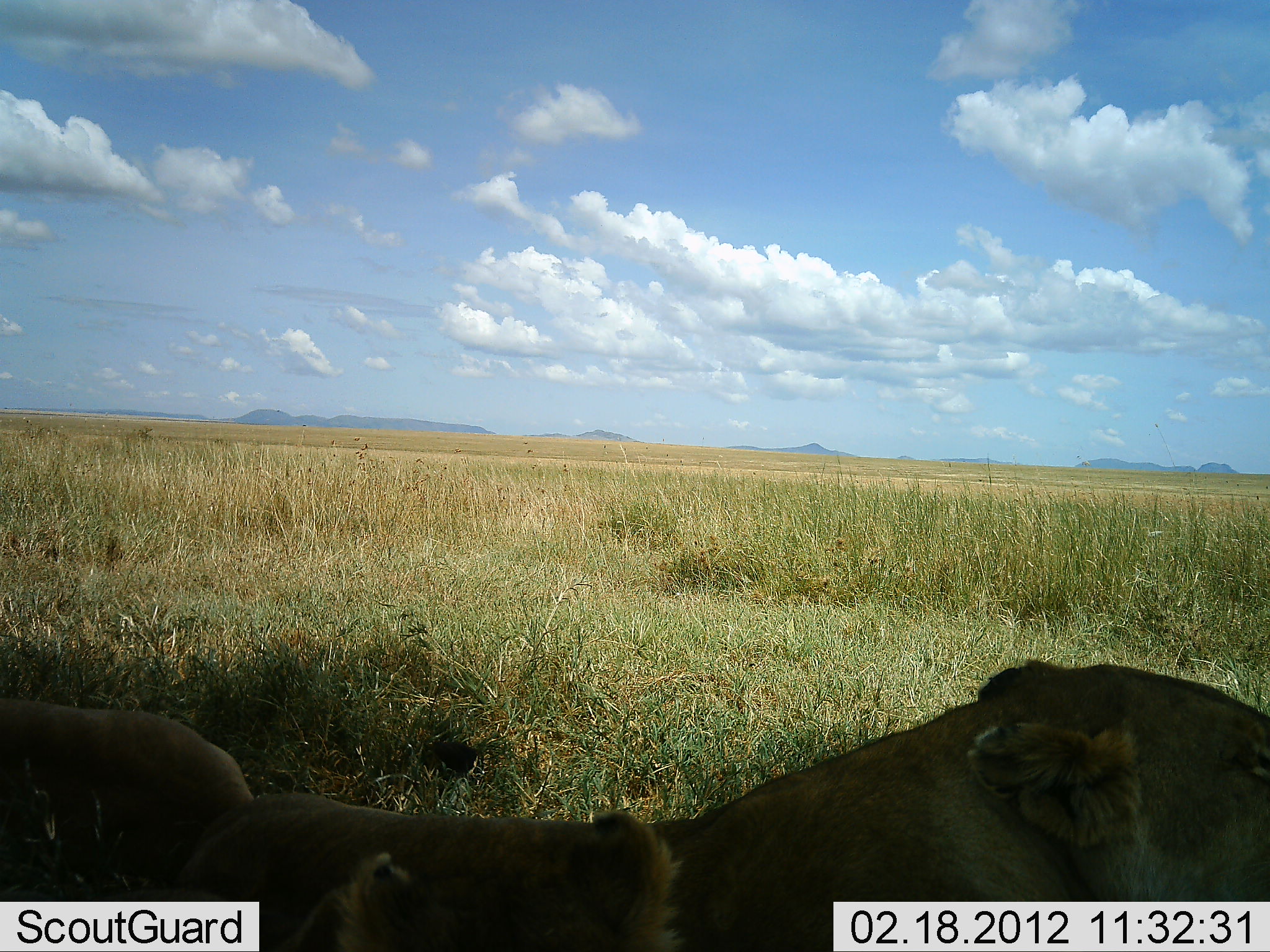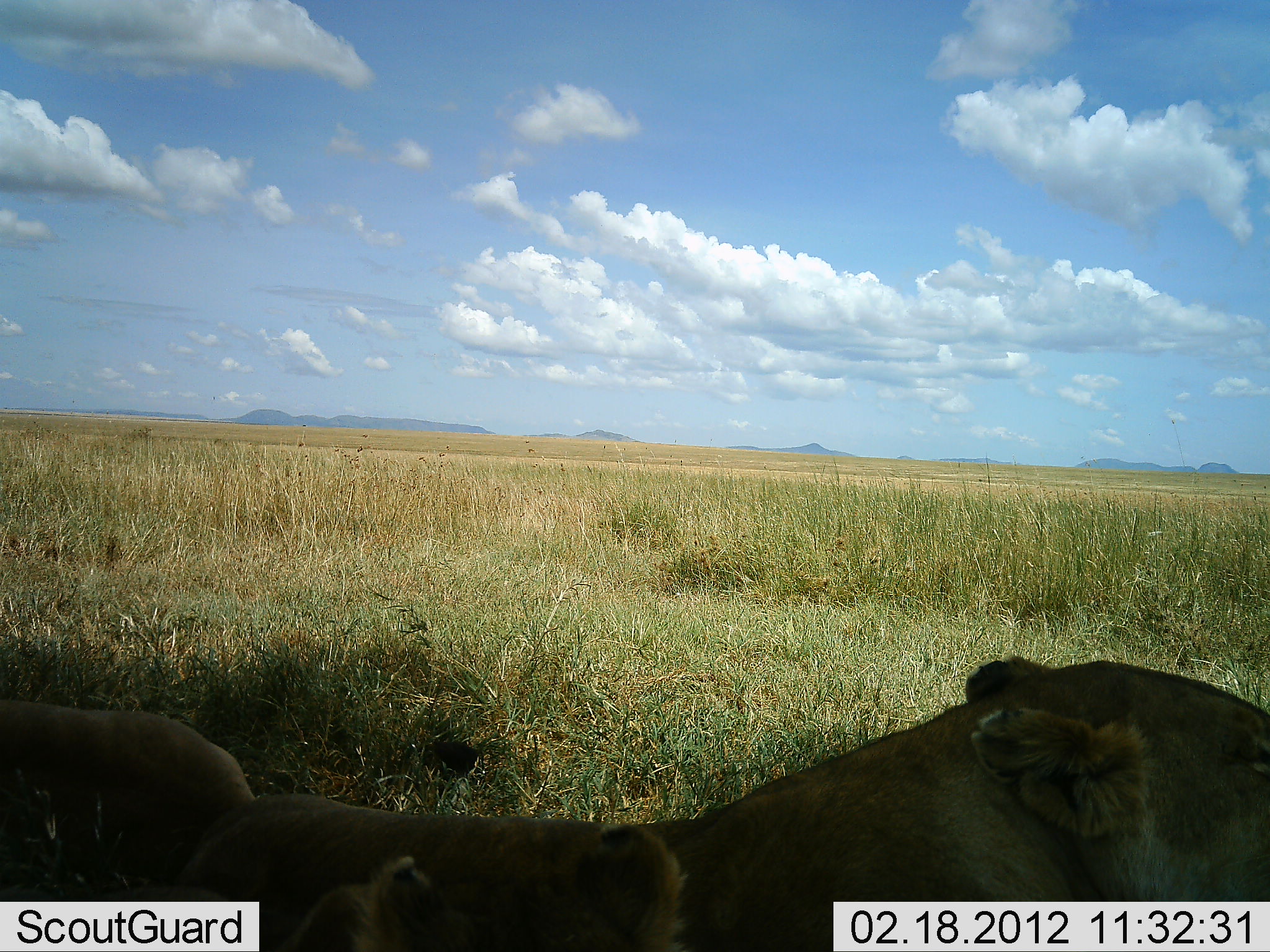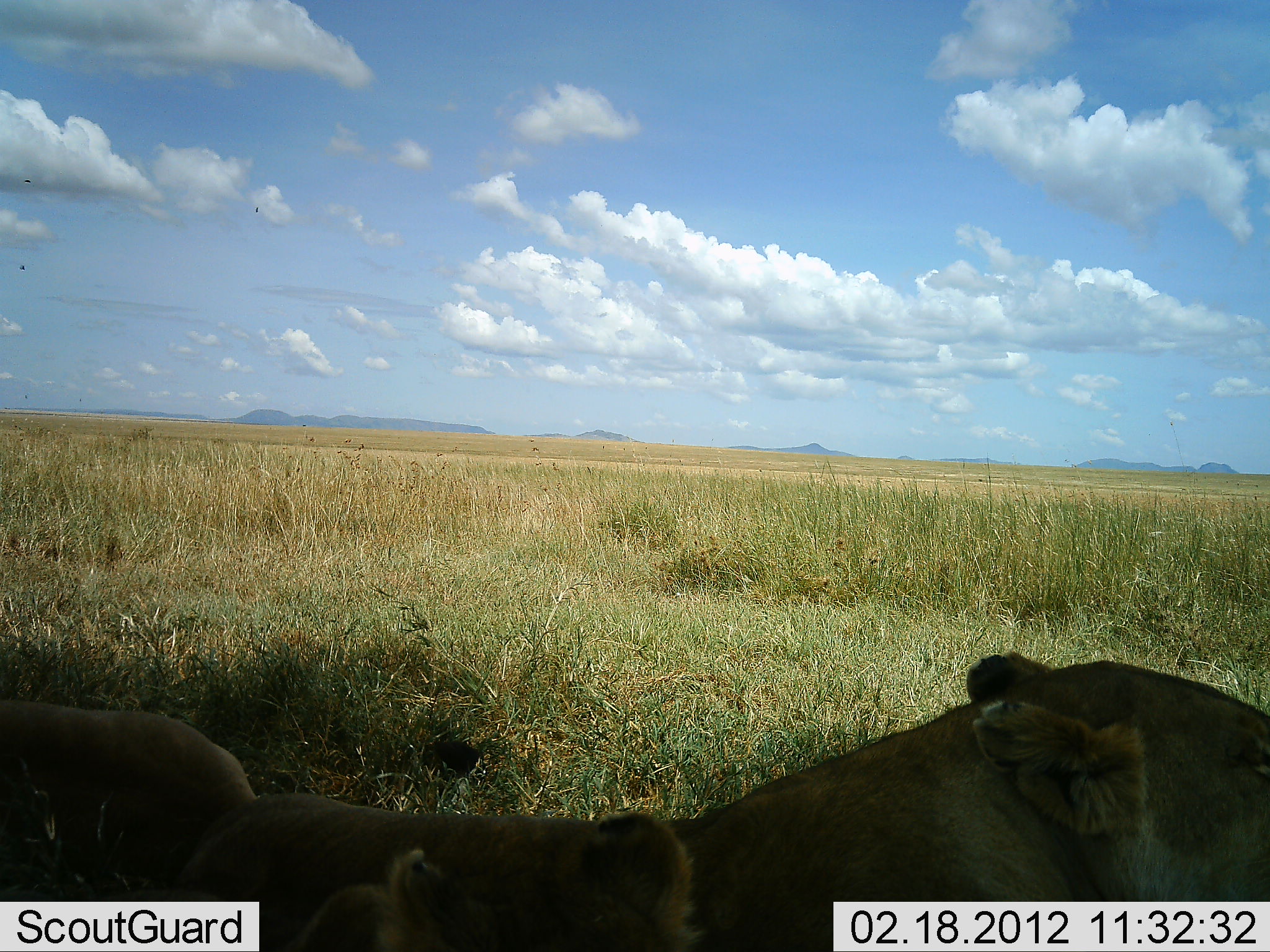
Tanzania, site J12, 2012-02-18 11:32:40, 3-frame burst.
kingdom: Animalia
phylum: Chordata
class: Mammalia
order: Carnivora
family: Felidae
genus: Panthera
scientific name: Panthera leo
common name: lion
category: lionfemale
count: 3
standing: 5%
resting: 95%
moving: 0%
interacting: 0%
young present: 32%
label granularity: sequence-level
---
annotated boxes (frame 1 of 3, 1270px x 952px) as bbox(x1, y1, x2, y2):
animal: bbox(168, 658, 1270, 951); bbox(276, 804, 692, 952); bbox(0, 696, 258, 901)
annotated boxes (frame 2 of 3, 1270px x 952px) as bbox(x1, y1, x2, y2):
animal: bbox(148, 647, 1270, 952); bbox(284, 822, 694, 952); bbox(0, 696, 258, 902)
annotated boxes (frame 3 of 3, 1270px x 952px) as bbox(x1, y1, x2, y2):
animal: bbox(171, 649, 1269, 952); bbox(289, 808, 709, 952); bbox(0, 697, 259, 901)